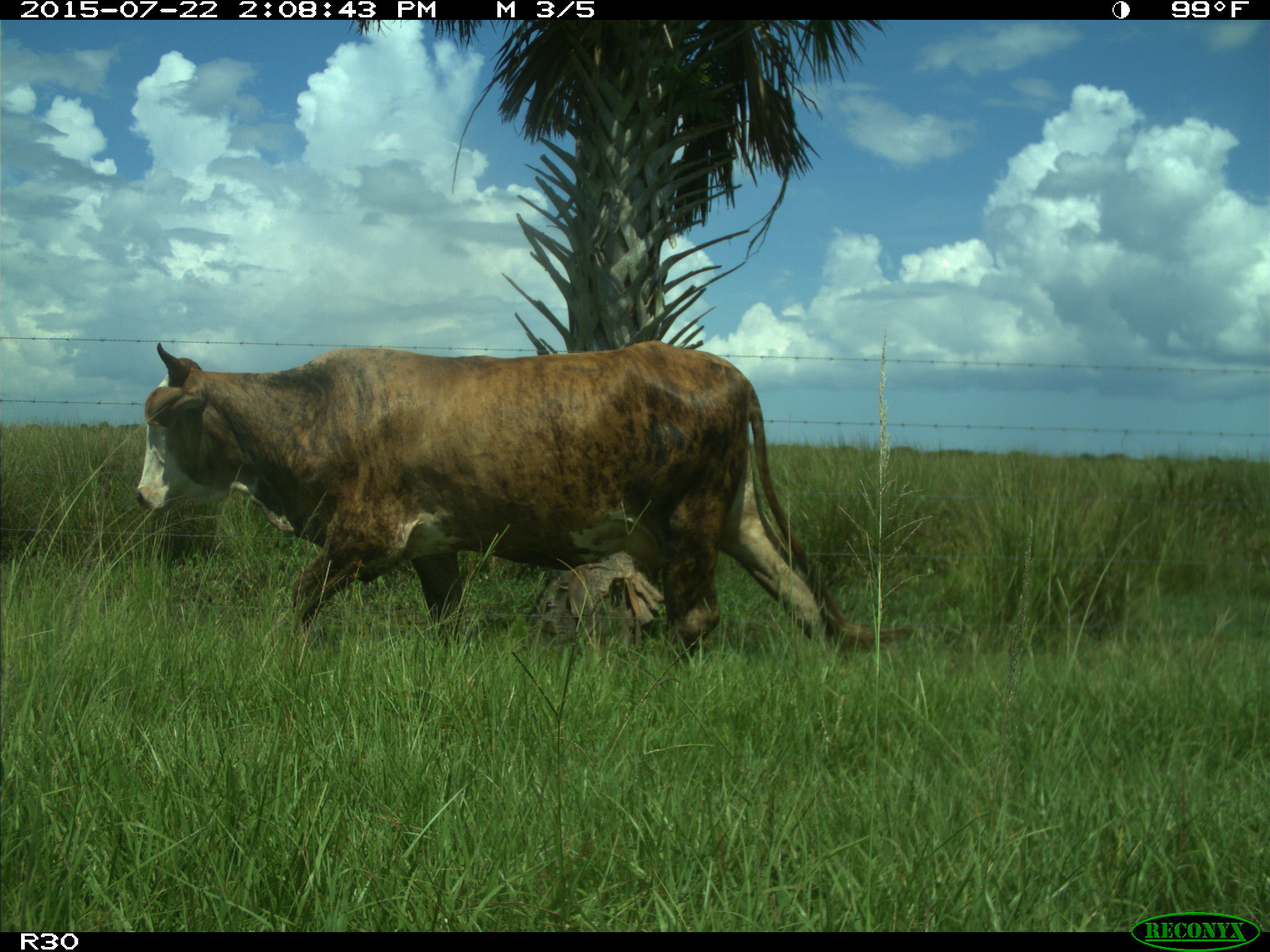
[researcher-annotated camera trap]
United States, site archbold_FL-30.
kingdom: Animalia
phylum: Chordata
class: Mammalia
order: Artiodactyla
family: Bovidae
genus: Bos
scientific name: Bos taurus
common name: domestic cow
Bos taurus (domestic cow).